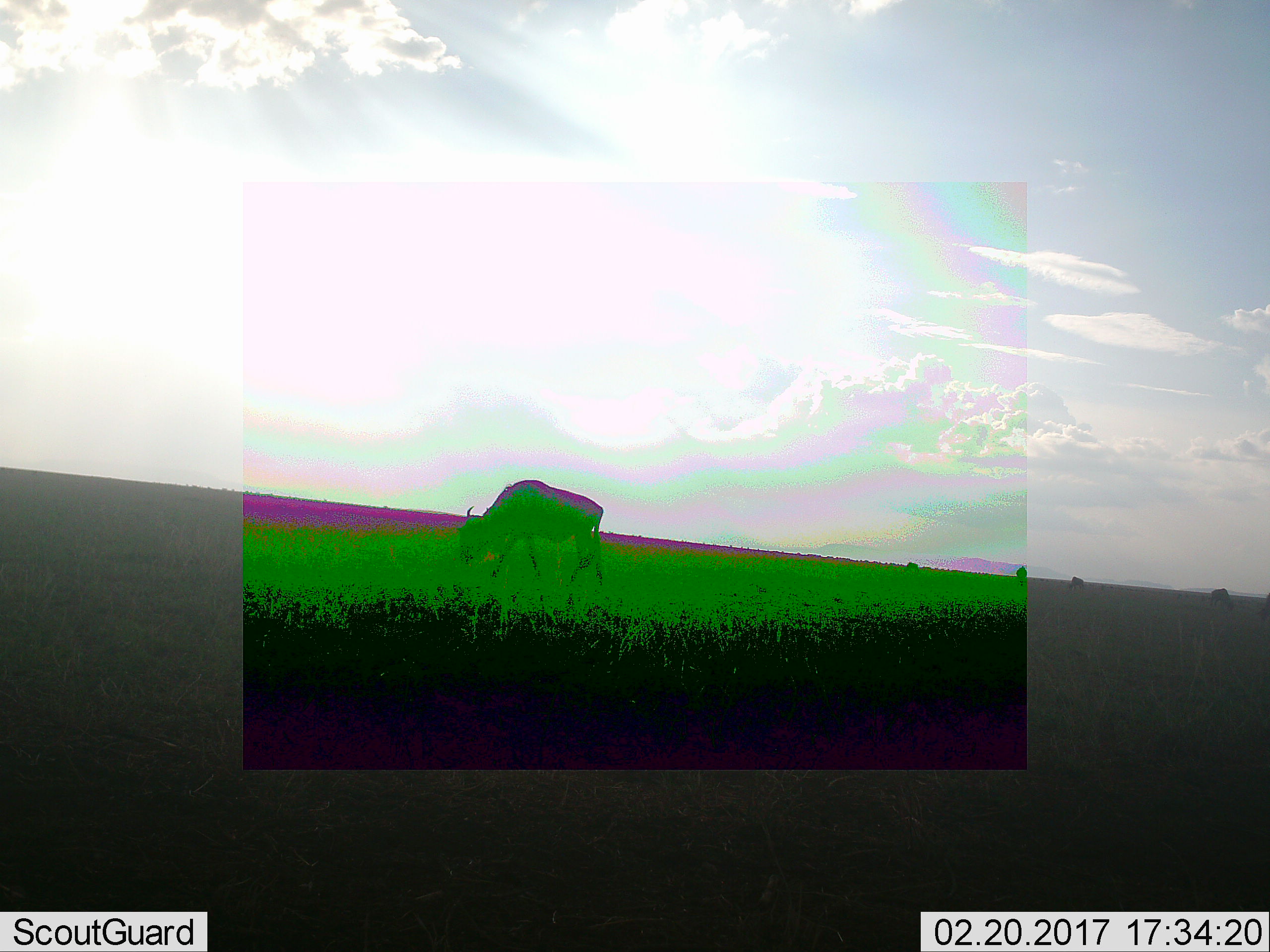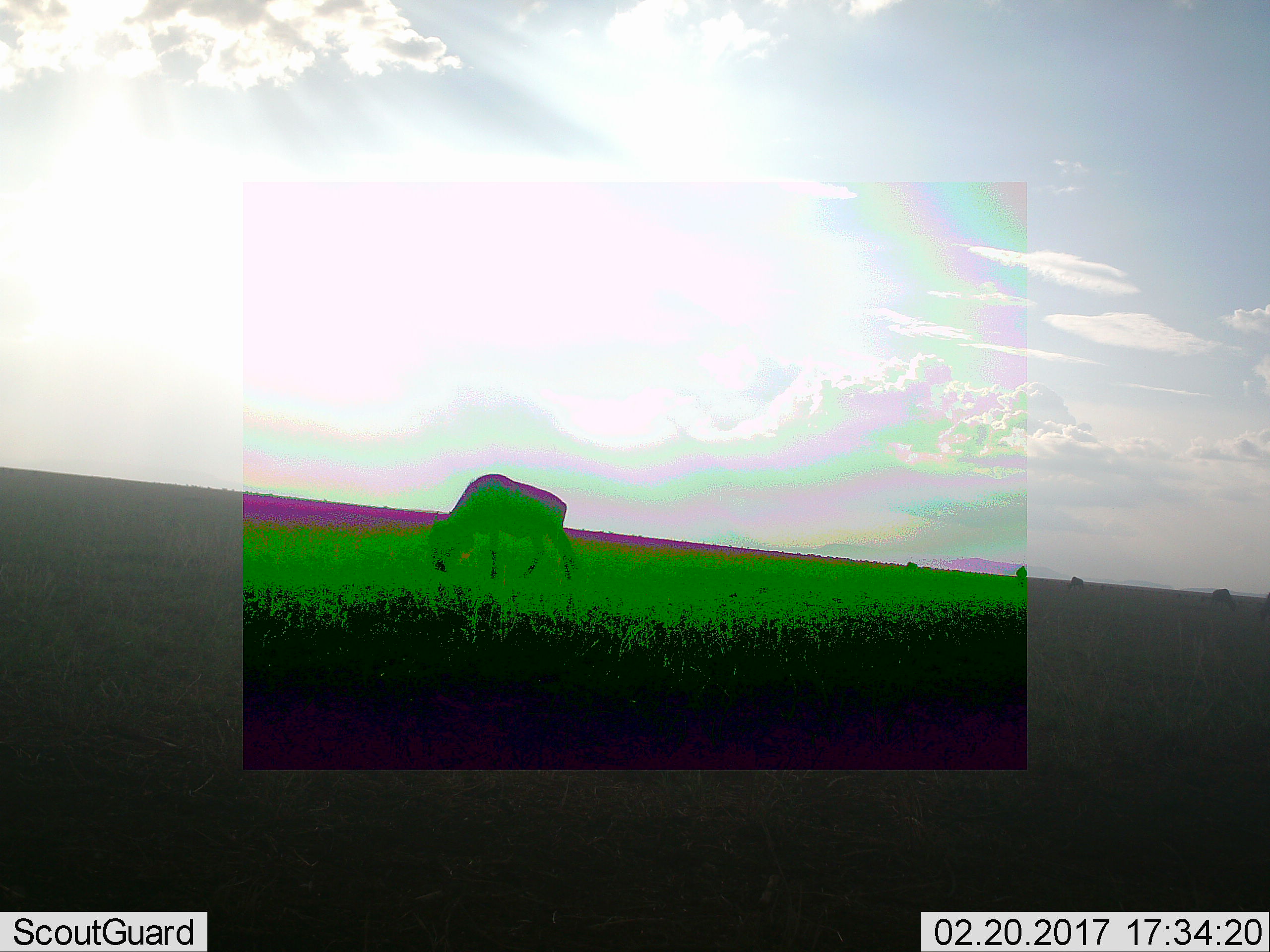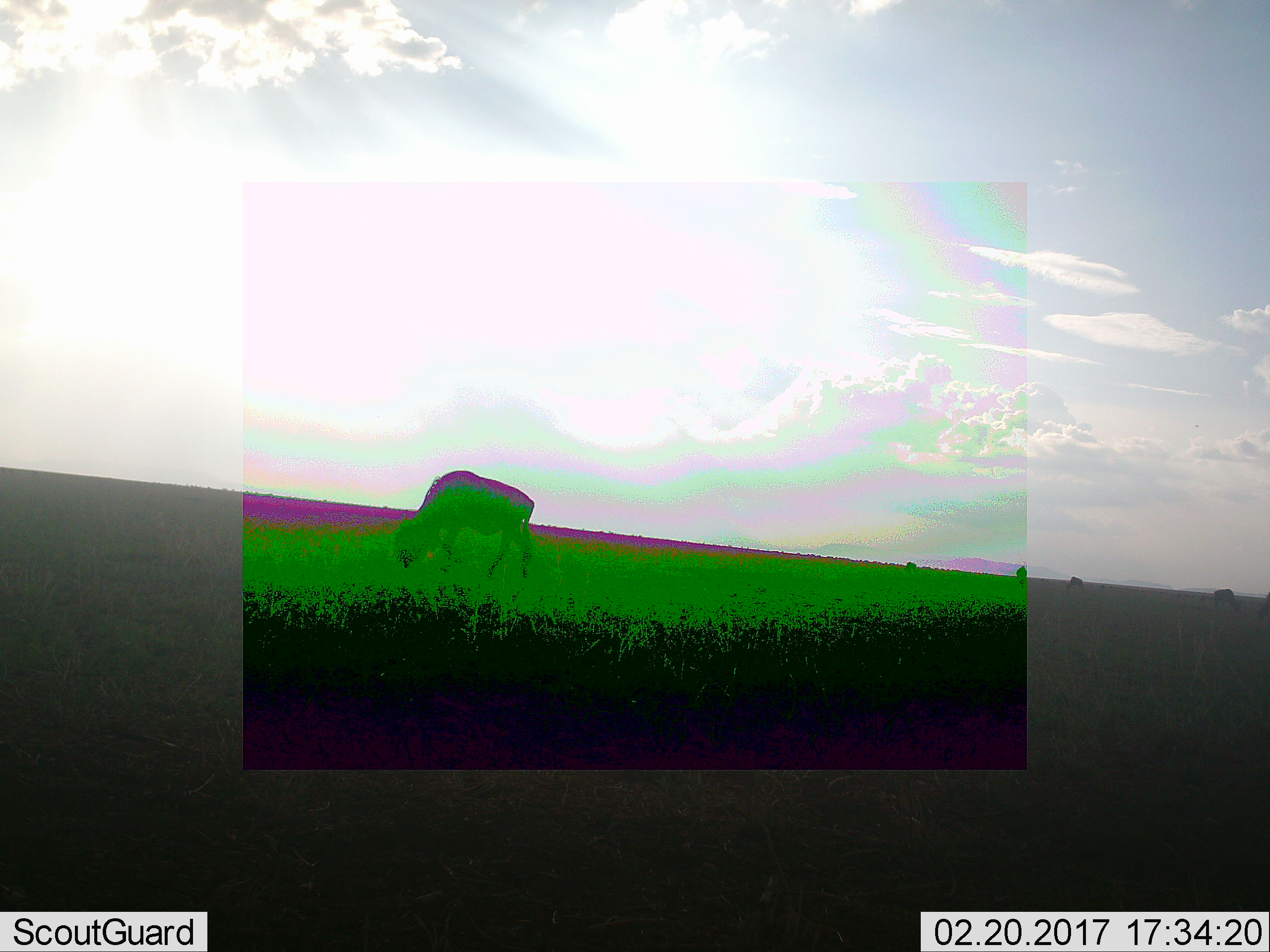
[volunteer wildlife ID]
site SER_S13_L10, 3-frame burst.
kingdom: Animalia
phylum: Chordata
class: Mammalia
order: Artiodactyla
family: Bovidae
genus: Connochaetes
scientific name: Connochaetes taurinus taurinus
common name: blue wildebeest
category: wildebeestblue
Wildebeestblue (blue wildebeest) (Connochaetes taurinus taurinus), count 1. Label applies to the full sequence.